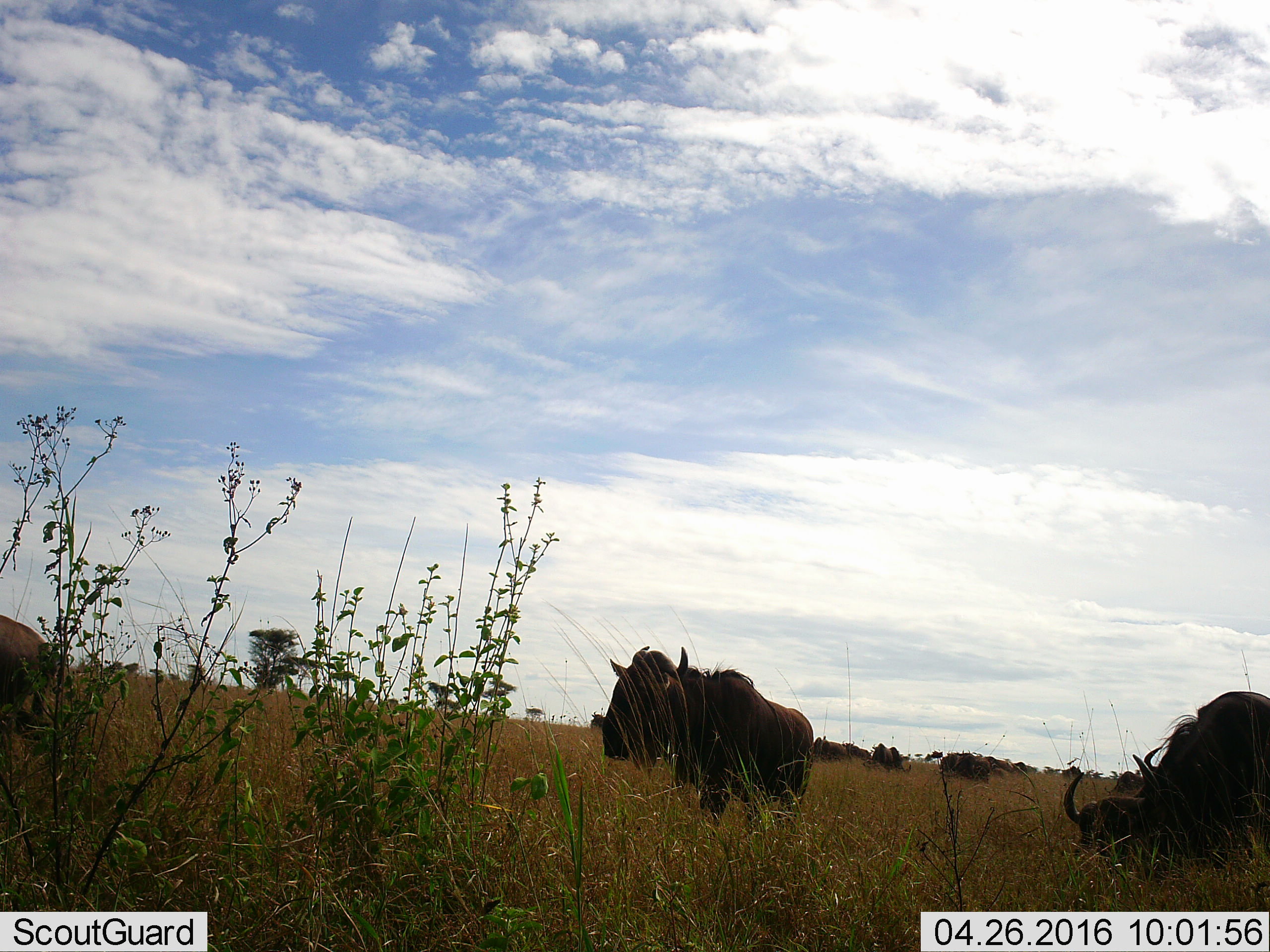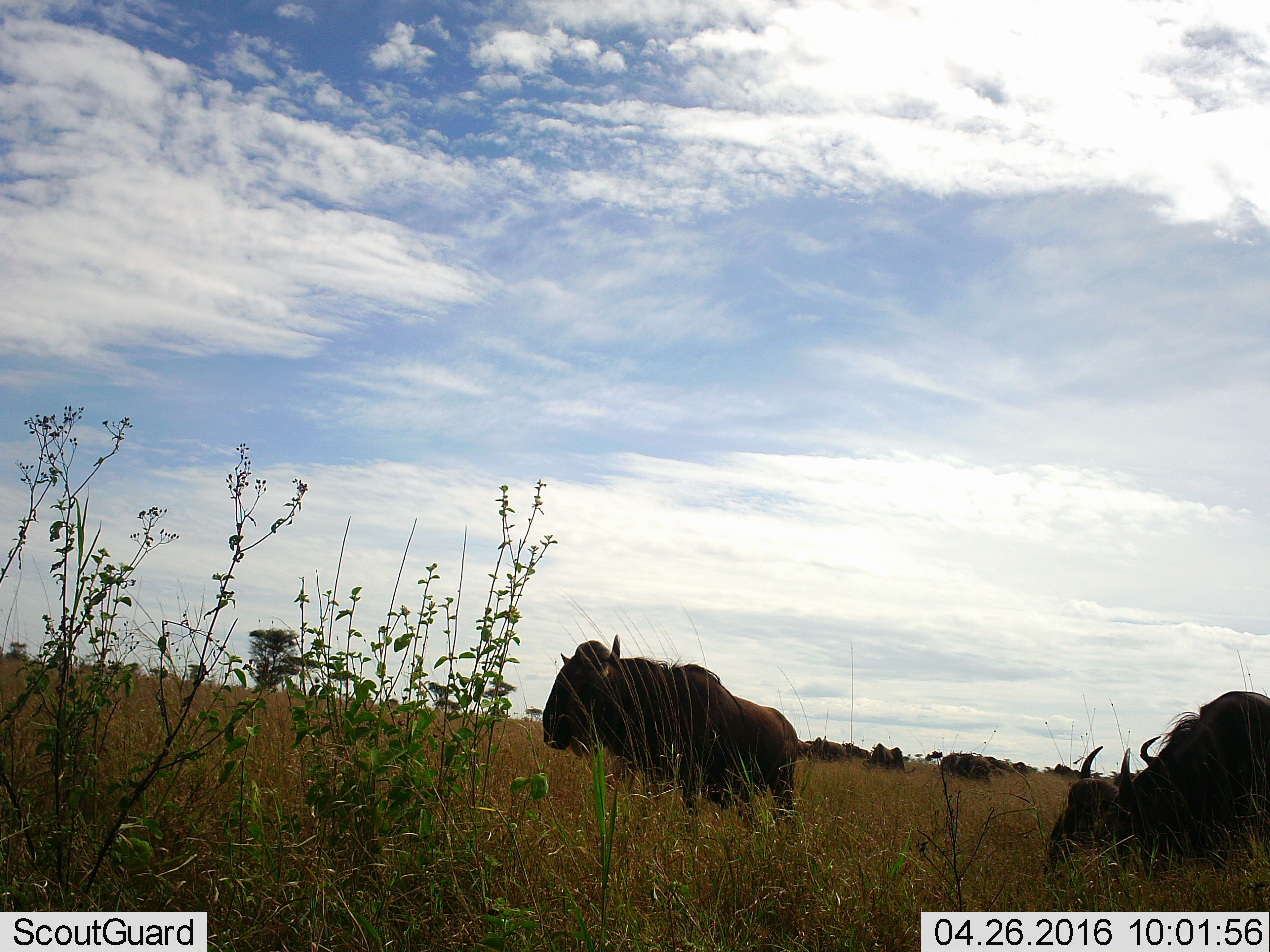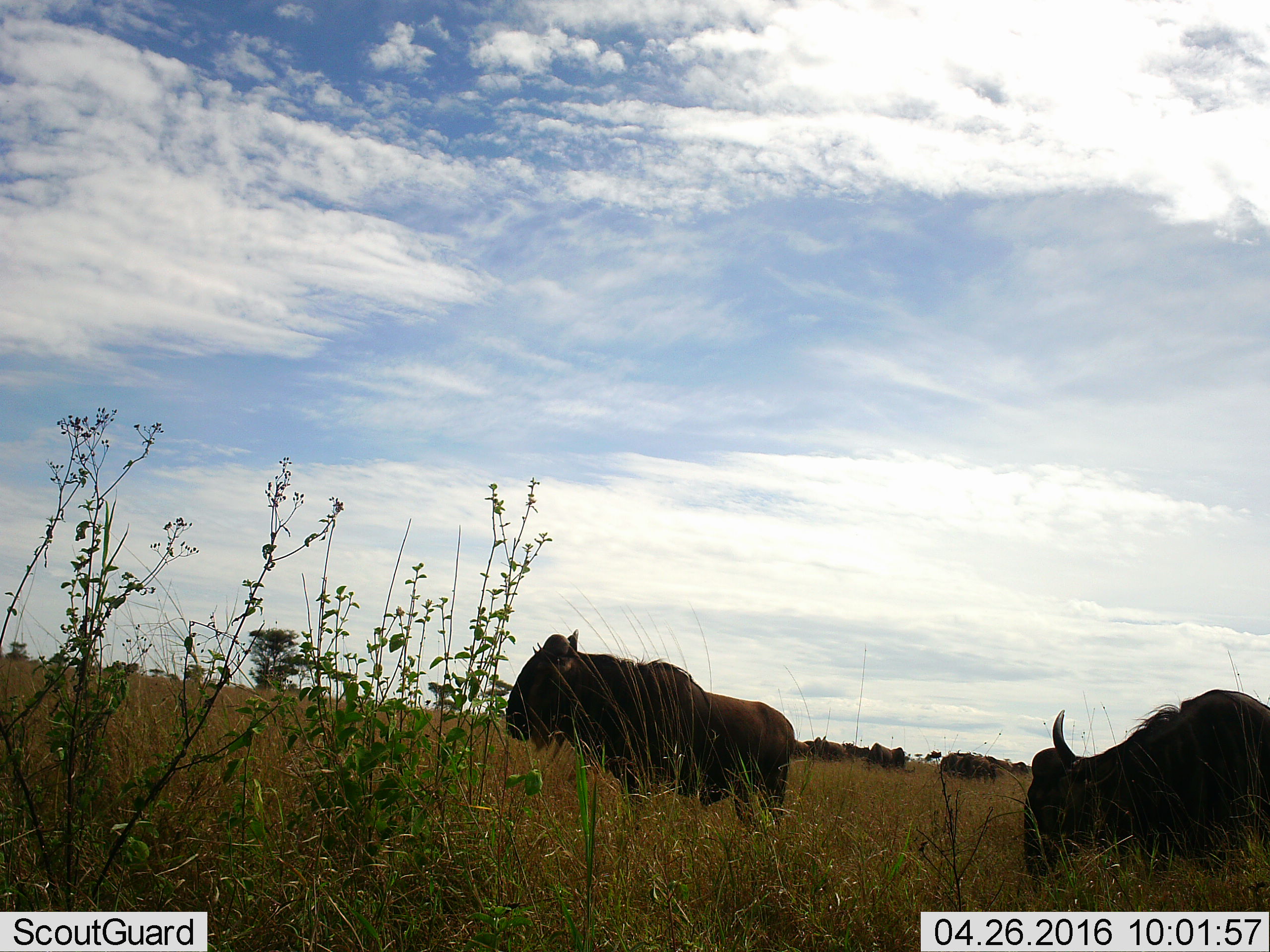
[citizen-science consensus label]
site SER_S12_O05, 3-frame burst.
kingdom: Animalia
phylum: Chordata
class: Mammalia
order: Artiodactyla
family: Bovidae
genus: Connochaetes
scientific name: Connochaetes taurinus taurinus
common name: blue wildebeest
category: wildebeestblue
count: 11-50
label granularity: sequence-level